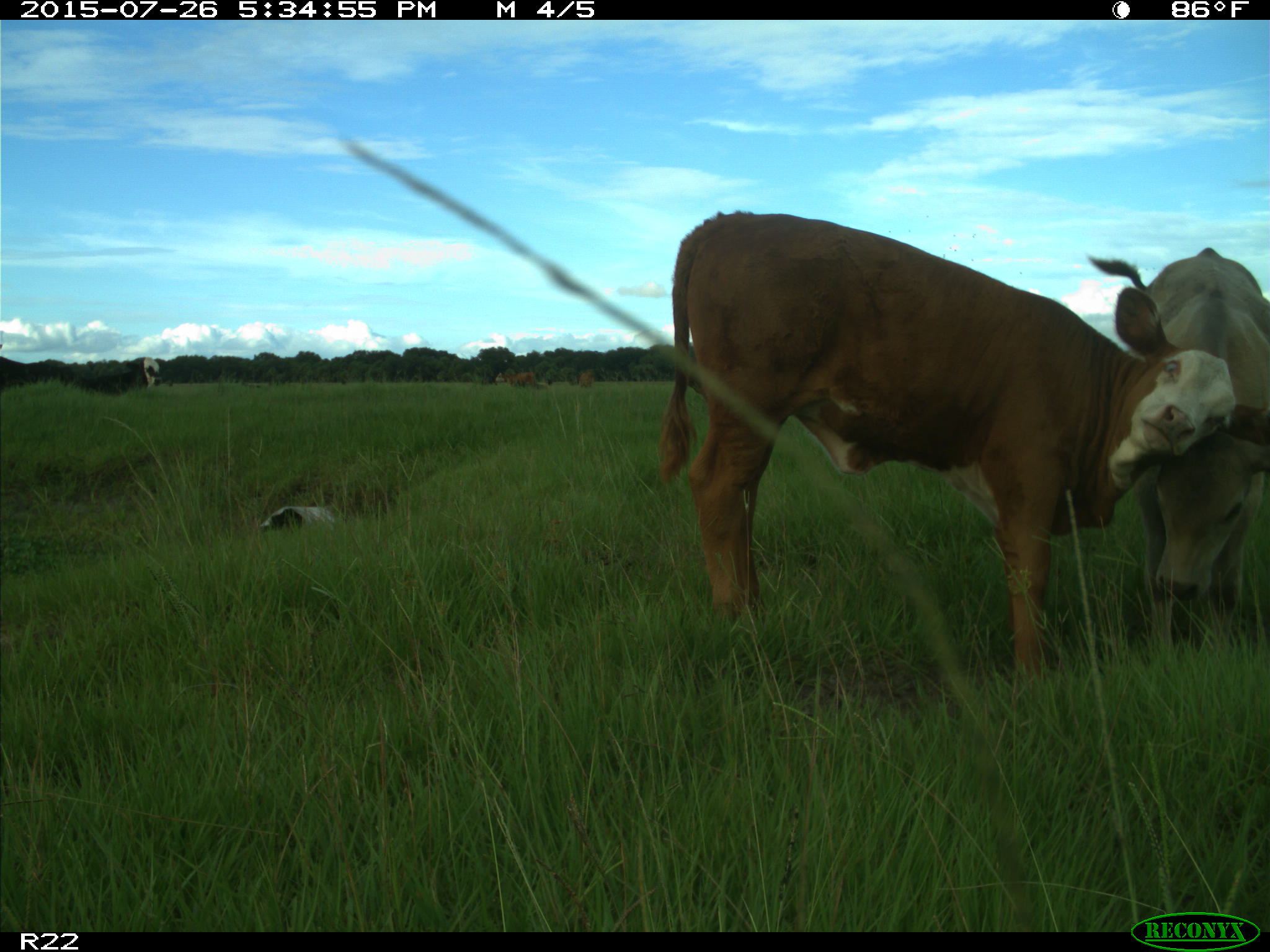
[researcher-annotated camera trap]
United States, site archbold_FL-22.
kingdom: Animalia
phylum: Chordata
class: Mammalia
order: Artiodactyla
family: Bovidae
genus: Bos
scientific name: Bos taurus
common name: domestic cow